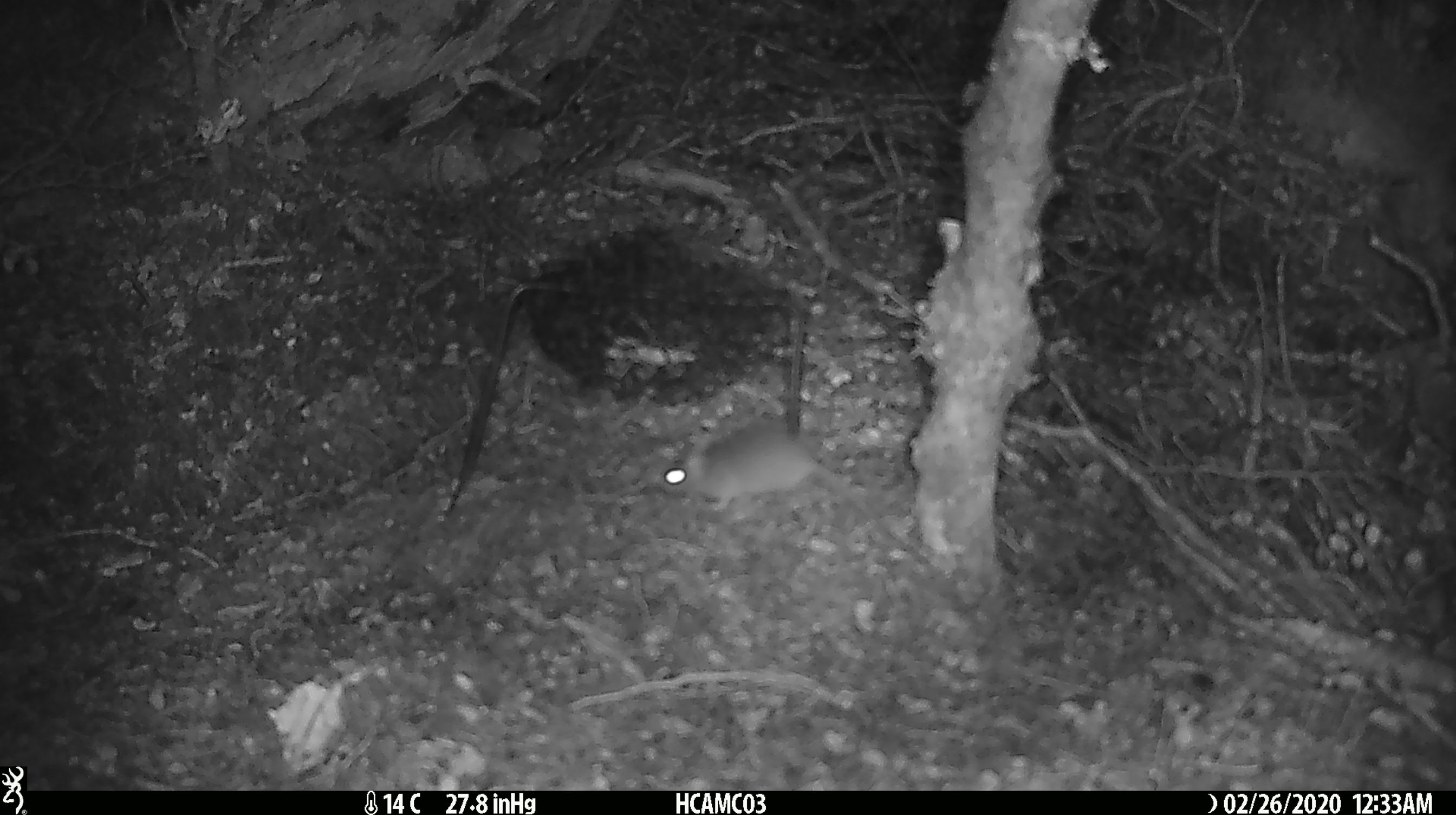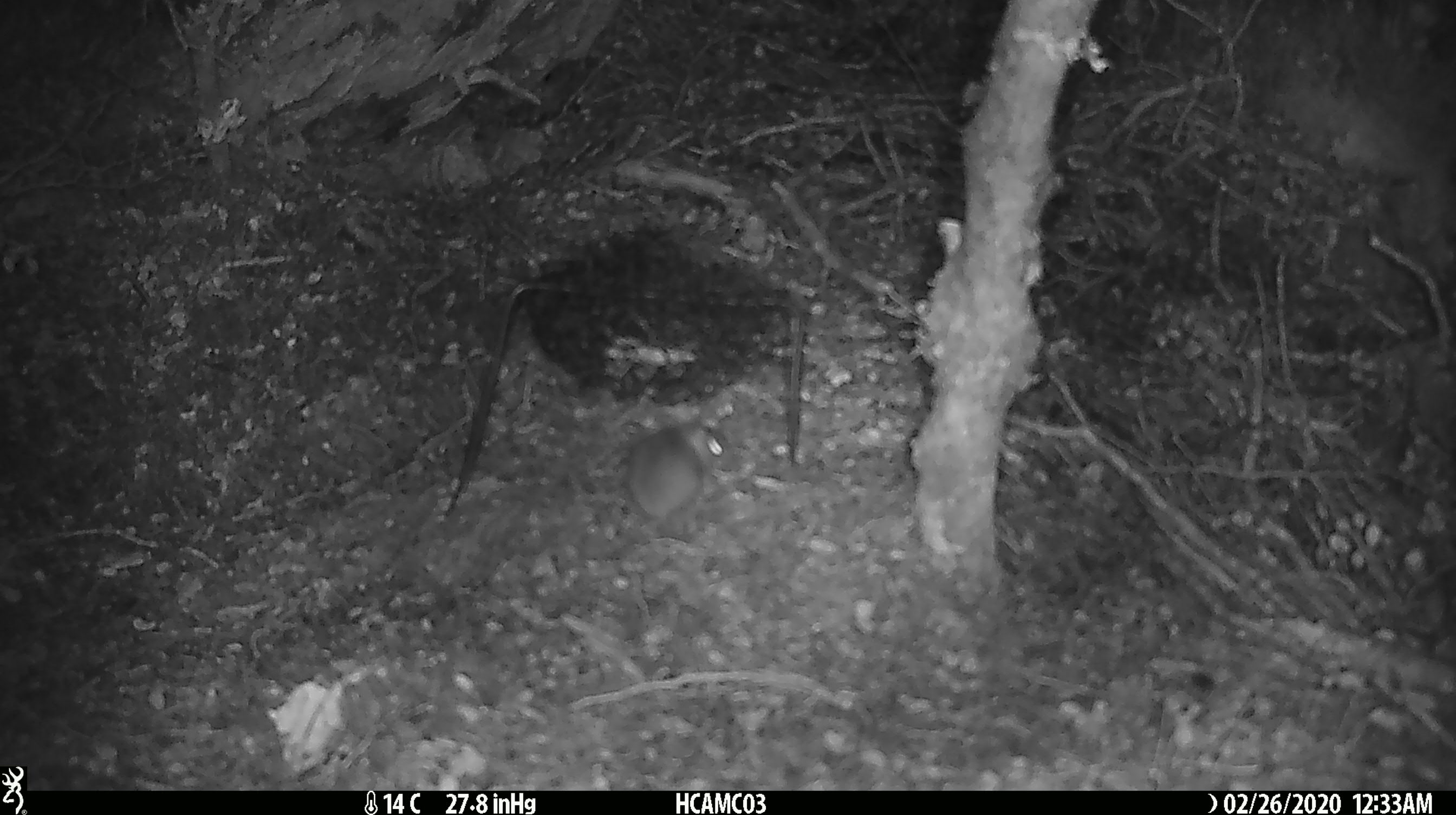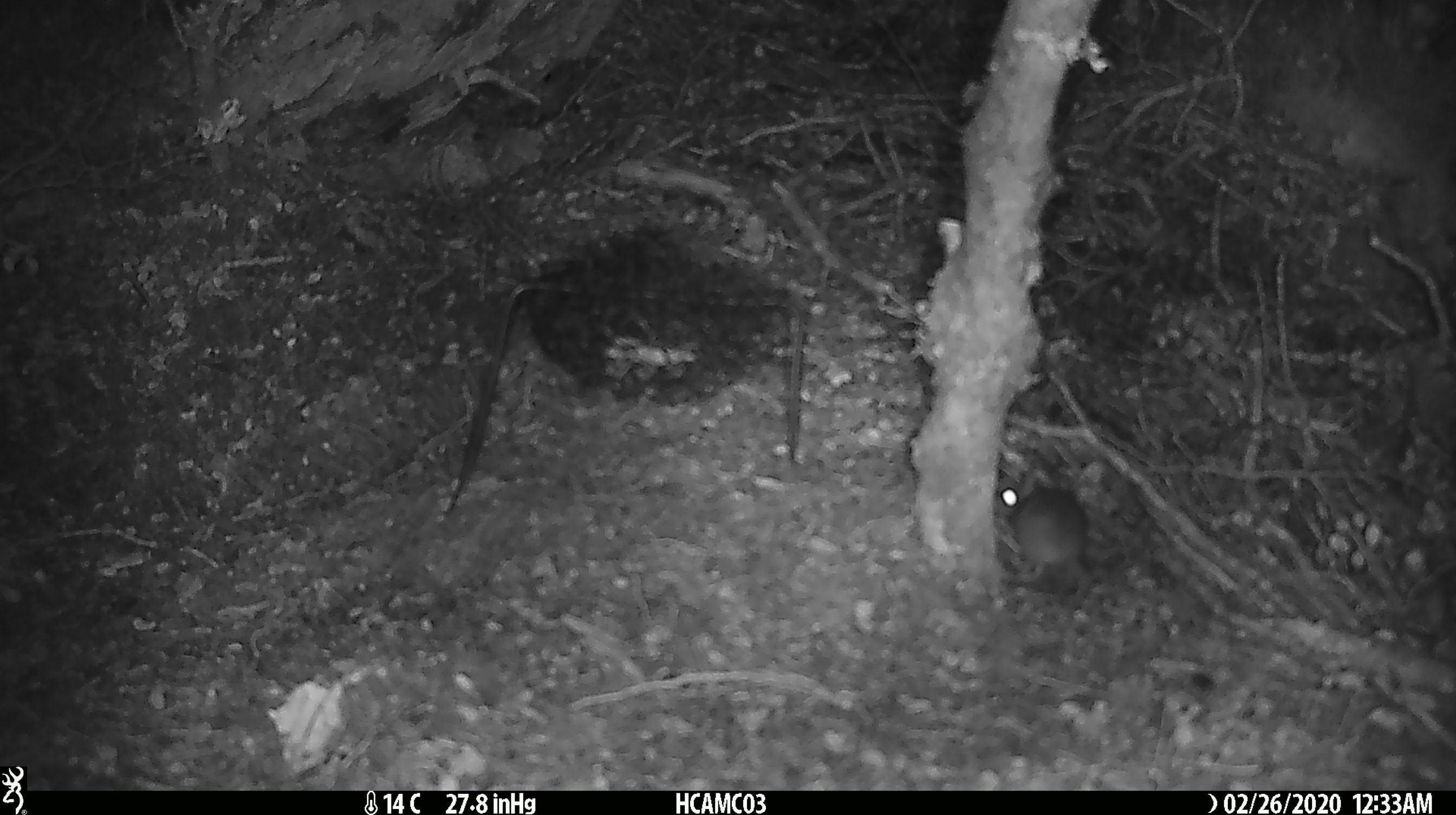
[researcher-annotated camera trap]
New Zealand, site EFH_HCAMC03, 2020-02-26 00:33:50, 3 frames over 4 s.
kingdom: Animalia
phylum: Chordata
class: Mammalia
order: Rodentia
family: Muridae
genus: Mus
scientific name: Mus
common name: mouse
Mouse (Mus).